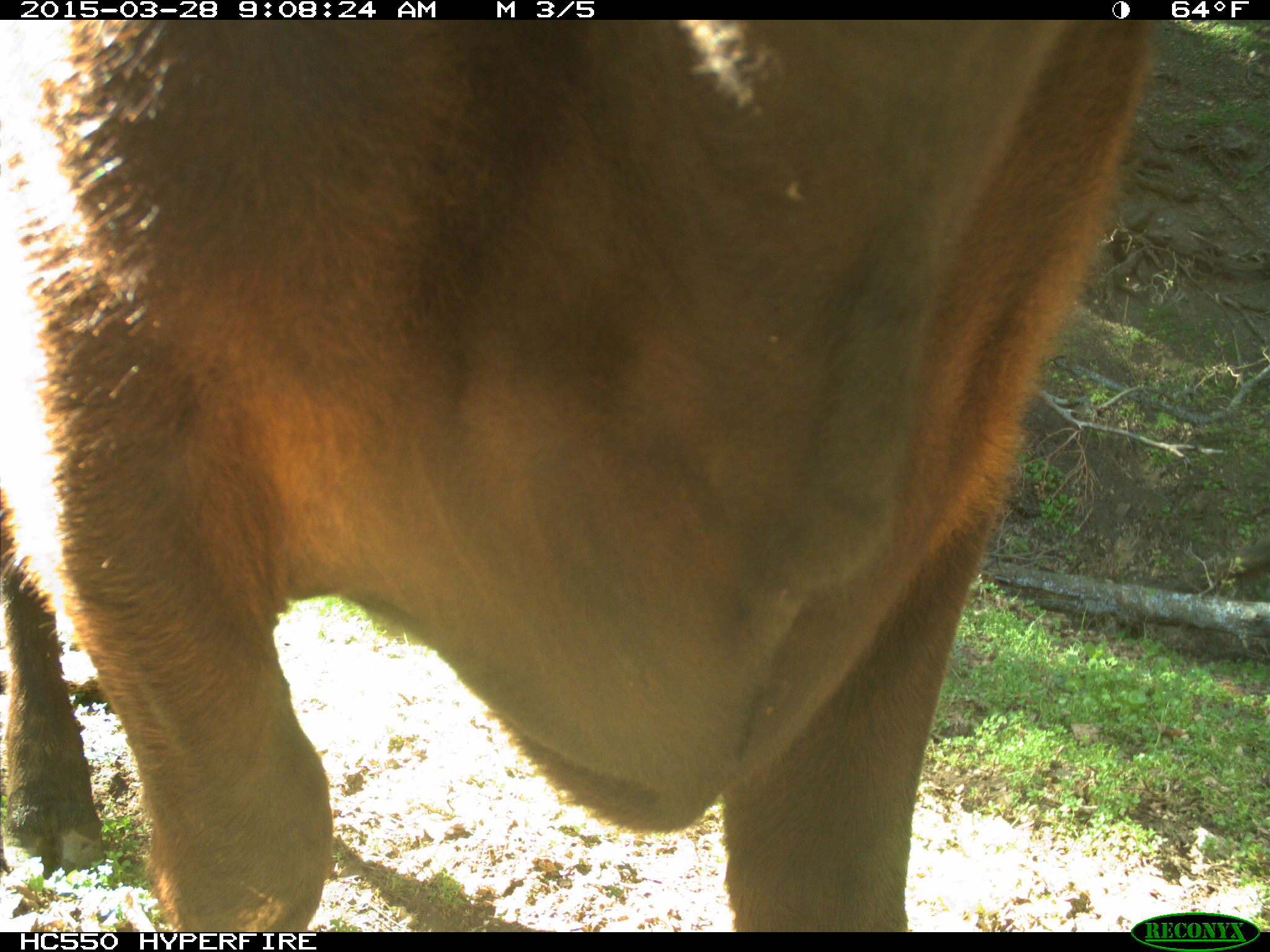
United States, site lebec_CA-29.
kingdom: Animalia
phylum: Chordata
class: Mammalia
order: Artiodactyla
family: Bovidae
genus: Bos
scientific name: Bos taurus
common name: domestic cow